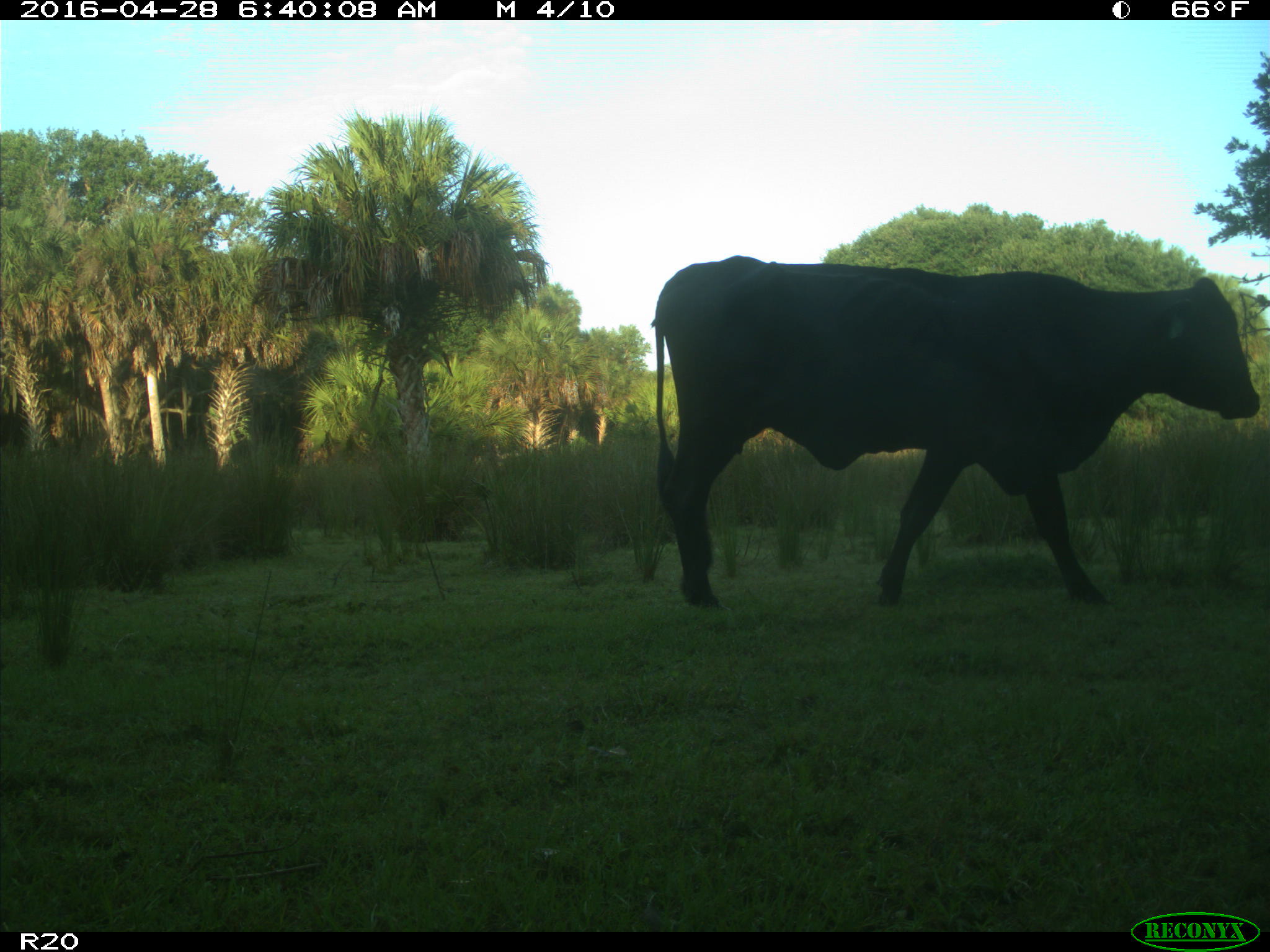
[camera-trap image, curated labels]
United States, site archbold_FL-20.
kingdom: Animalia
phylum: Chordata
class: Mammalia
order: Artiodactyla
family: Bovidae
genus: Bos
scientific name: Bos taurus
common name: domestic cow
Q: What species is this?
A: Bos taurus (domestic cow).